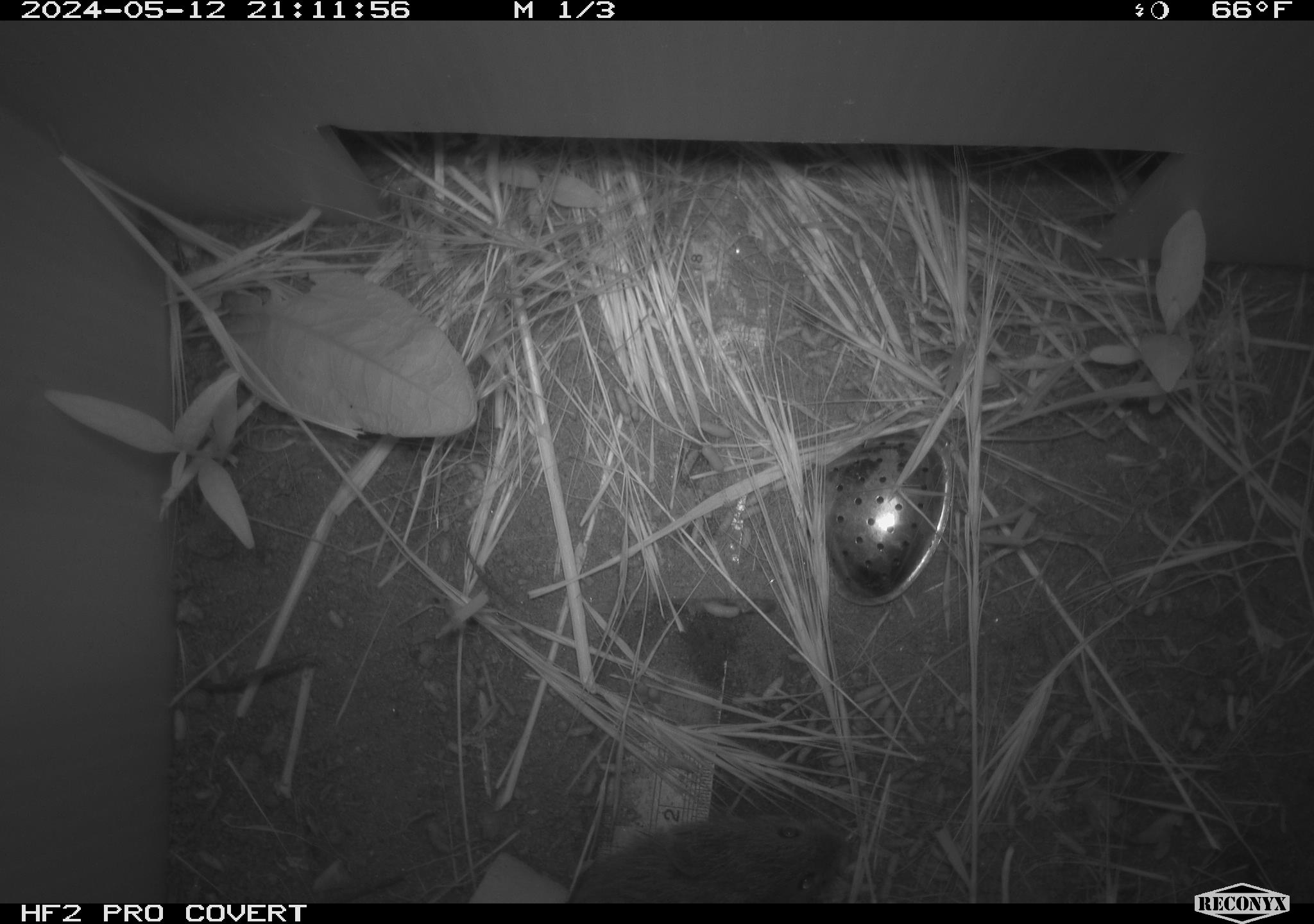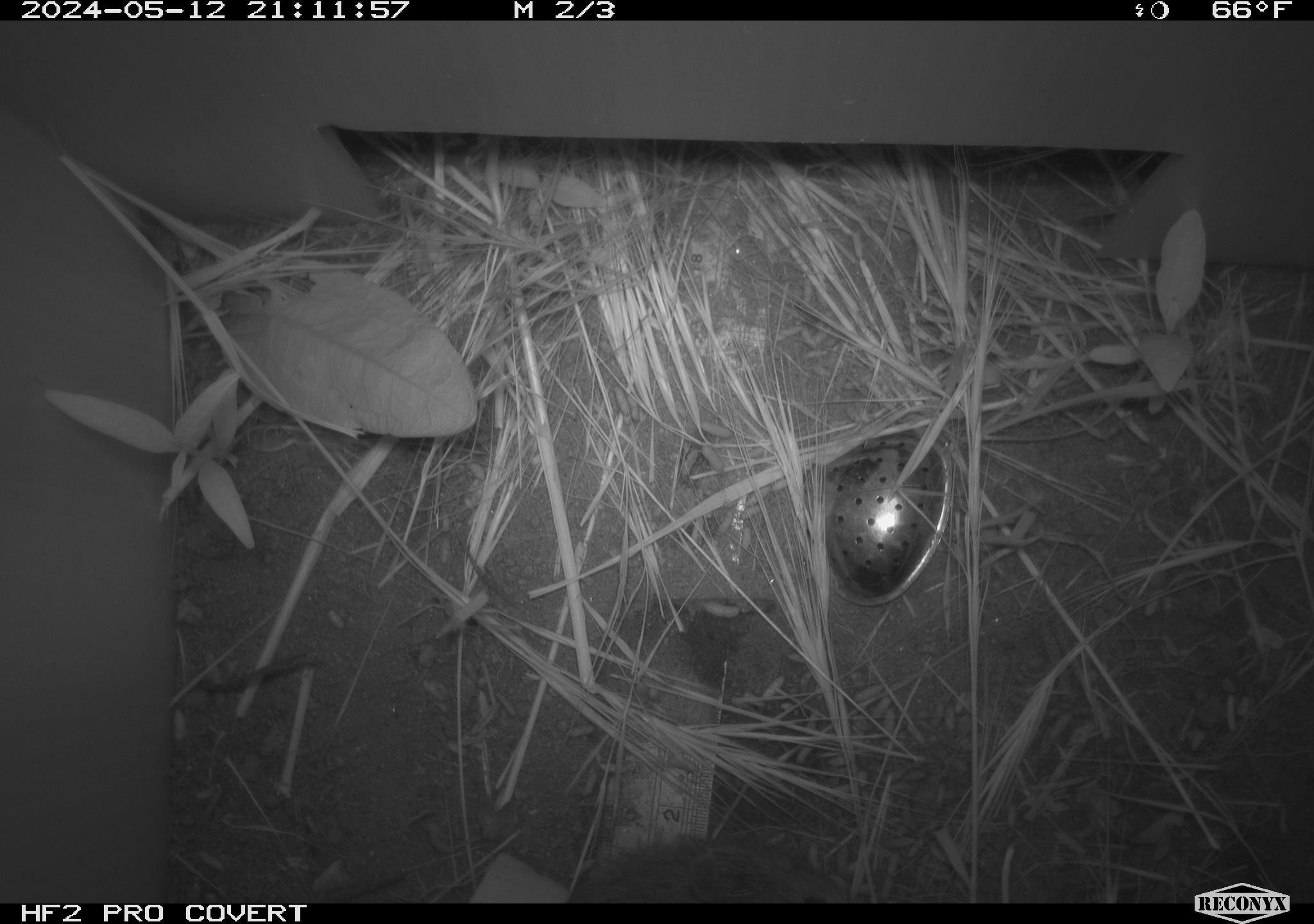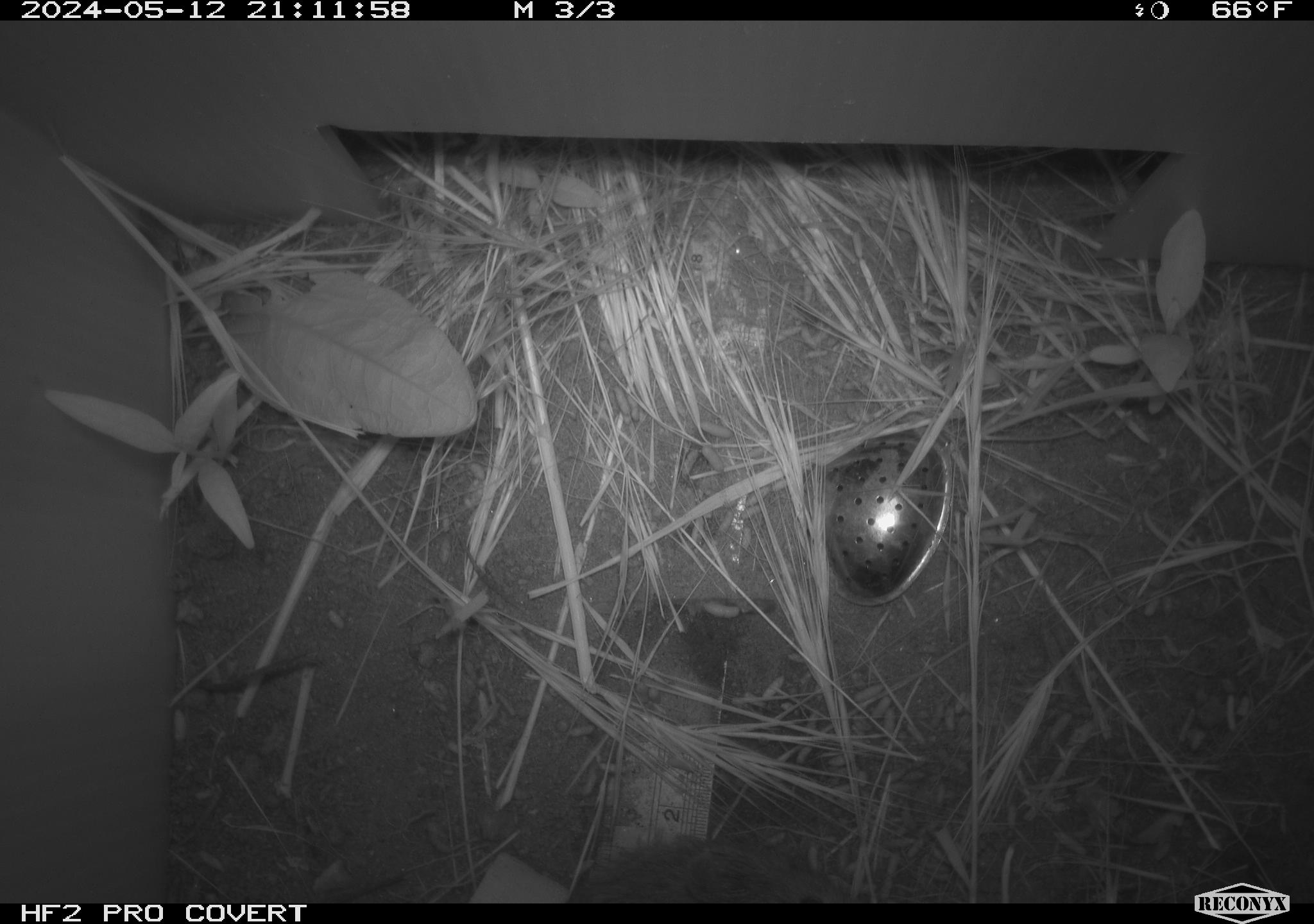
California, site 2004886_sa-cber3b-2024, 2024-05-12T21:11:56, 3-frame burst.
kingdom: Animalia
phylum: Chordata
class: Mammalia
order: Rodentia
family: Cricetidae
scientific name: Arvicolinae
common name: voles, lemmings, and muskrats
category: arvicolinae subfamily